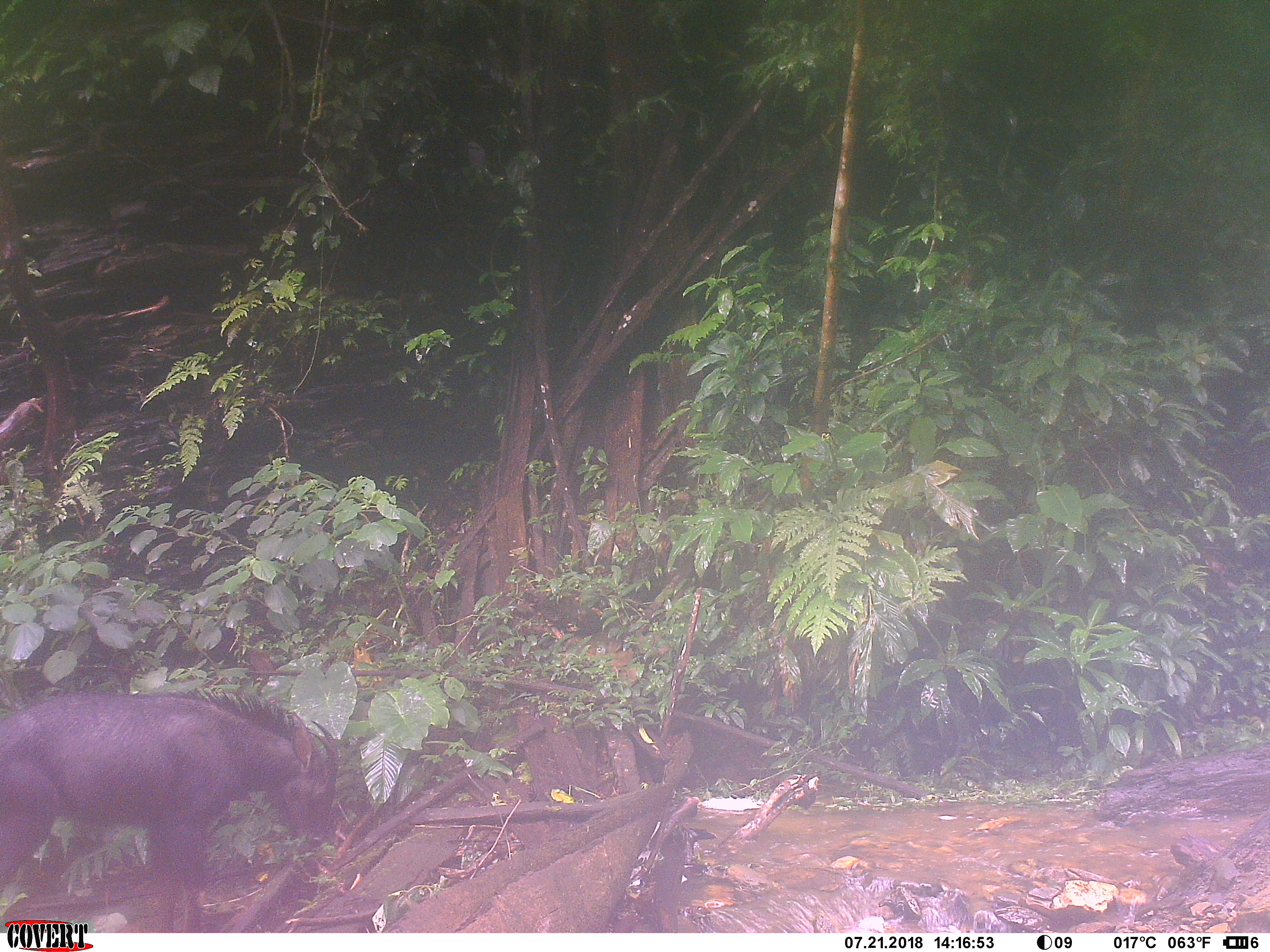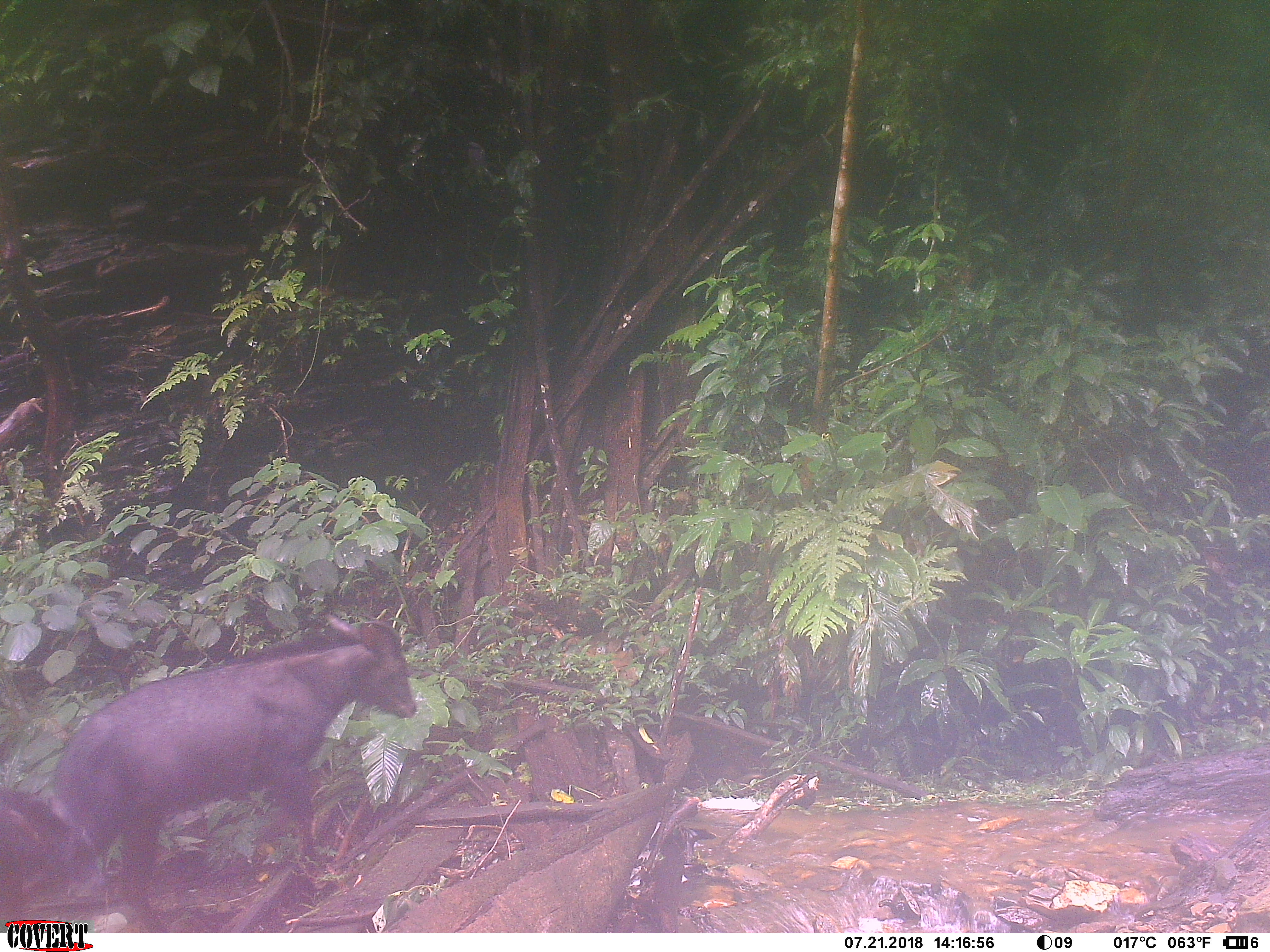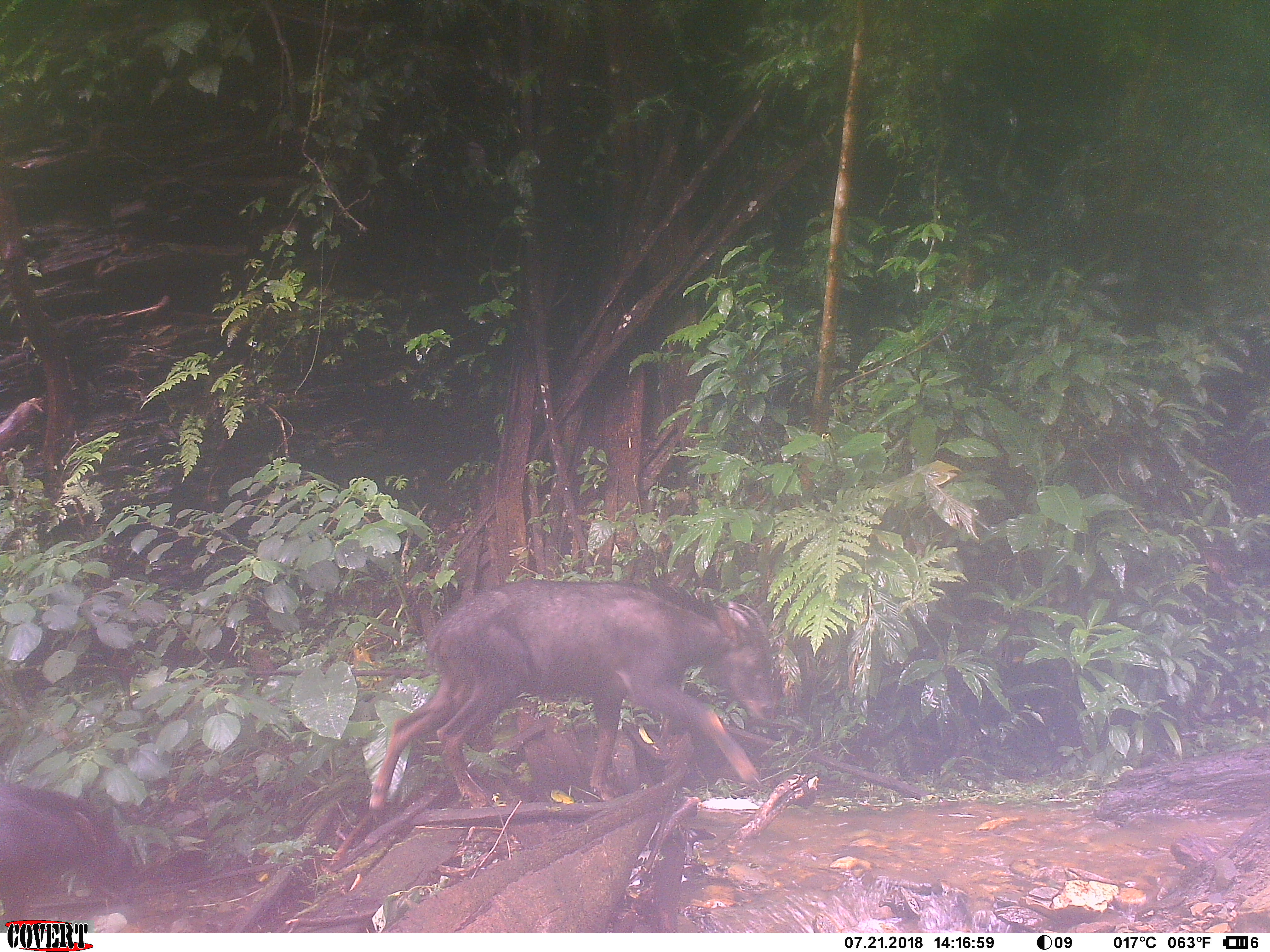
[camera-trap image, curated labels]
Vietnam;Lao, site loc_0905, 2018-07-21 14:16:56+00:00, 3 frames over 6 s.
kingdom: Animalia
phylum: Chordata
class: Mammalia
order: Artiodactyla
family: Bovidae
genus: Capricornis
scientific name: Capricornis sumatraensis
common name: chinese serow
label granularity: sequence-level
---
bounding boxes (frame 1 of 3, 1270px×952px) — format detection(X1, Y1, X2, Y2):
chinese serow: detection(0, 688, 339, 933)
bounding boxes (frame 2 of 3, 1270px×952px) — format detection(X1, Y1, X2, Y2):
chinese serow: detection(54, 611, 417, 932); detection(0, 786, 117, 920)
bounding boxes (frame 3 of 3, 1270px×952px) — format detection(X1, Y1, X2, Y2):
chinese serow: detection(366, 577, 778, 826); detection(0, 782, 137, 920)